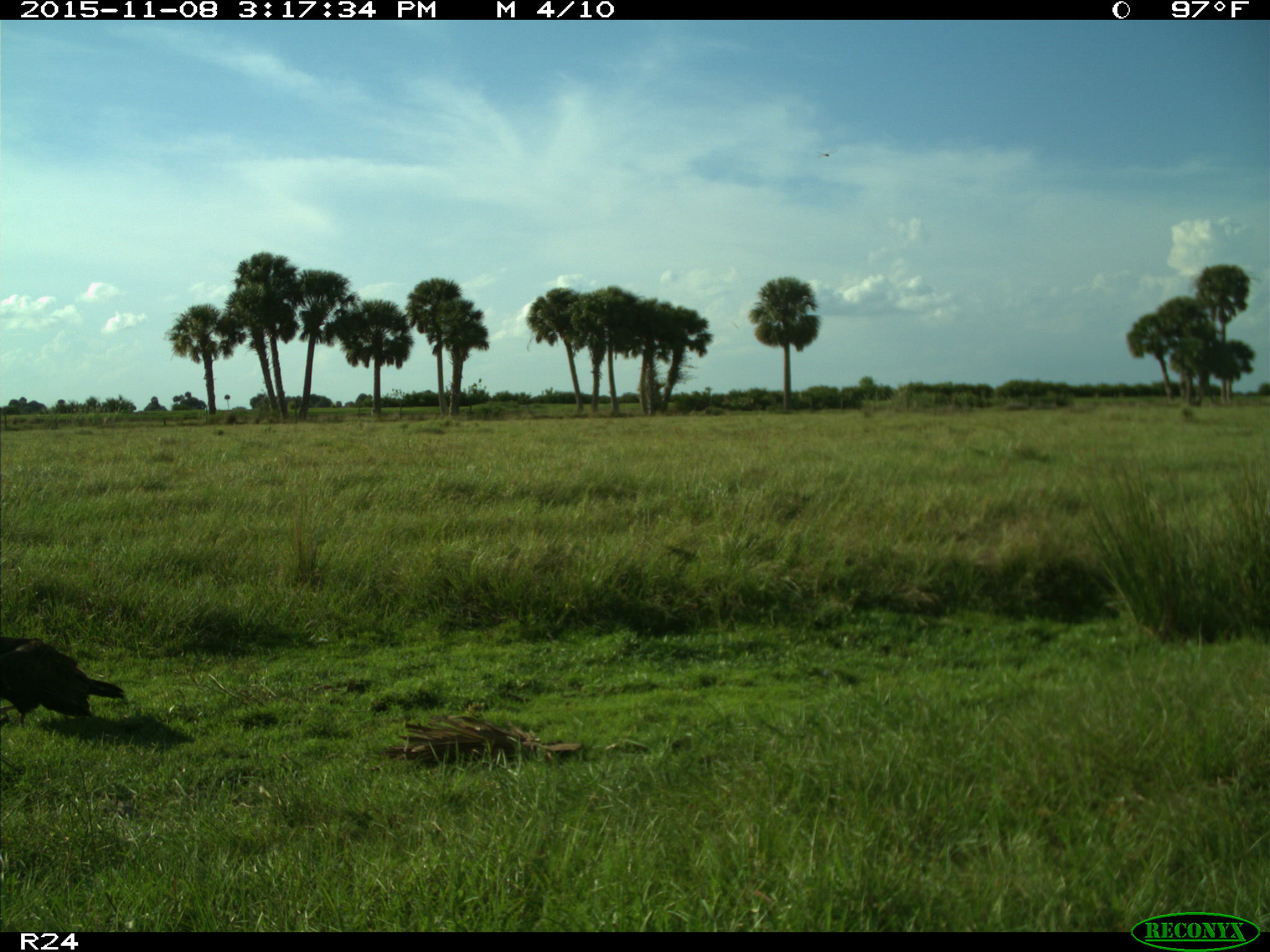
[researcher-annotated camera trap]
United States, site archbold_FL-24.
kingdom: Animalia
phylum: Chordata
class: Aves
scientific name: Aves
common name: birds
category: unidentified bird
Unidentified bird (birds) (Aves).